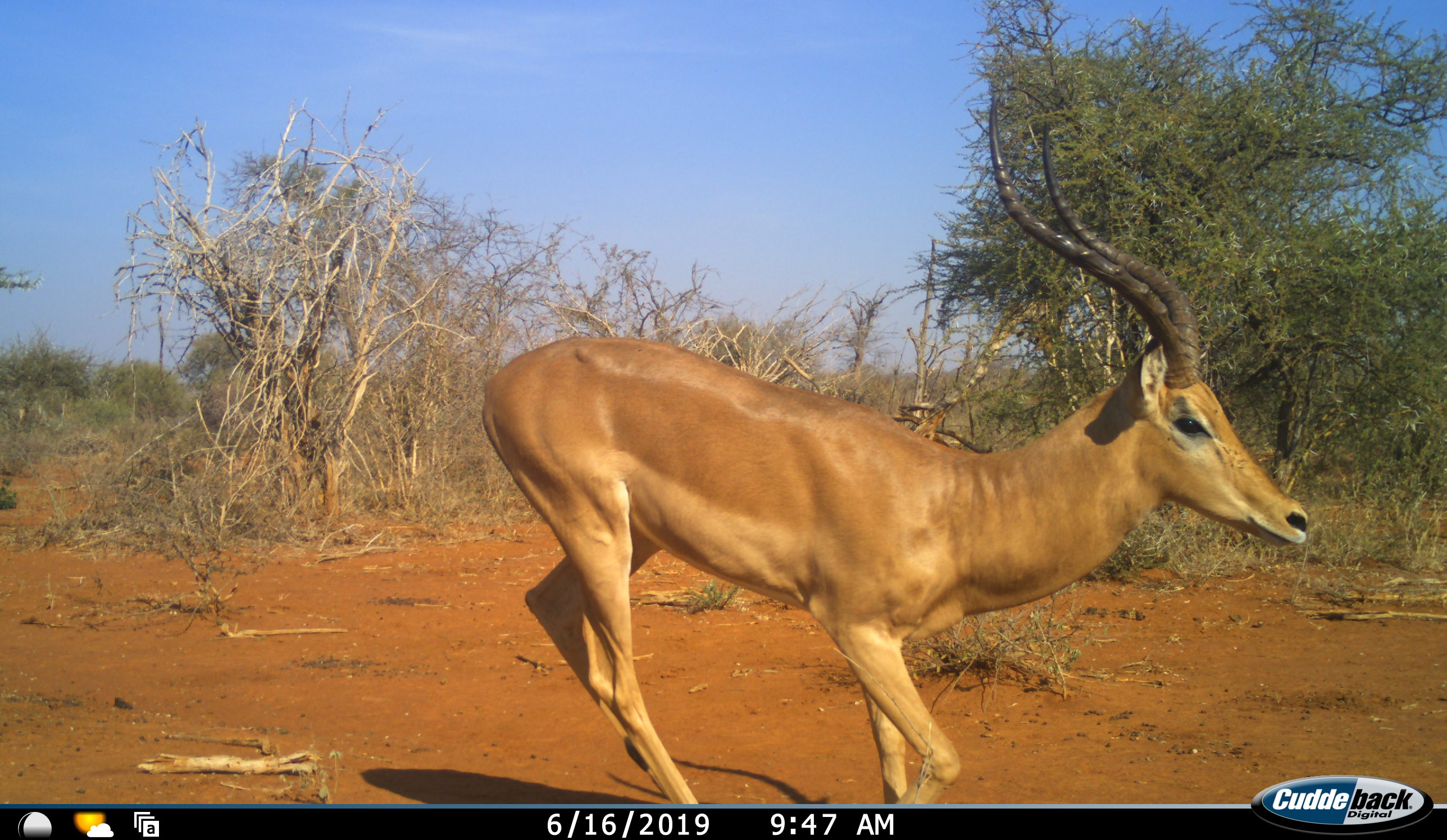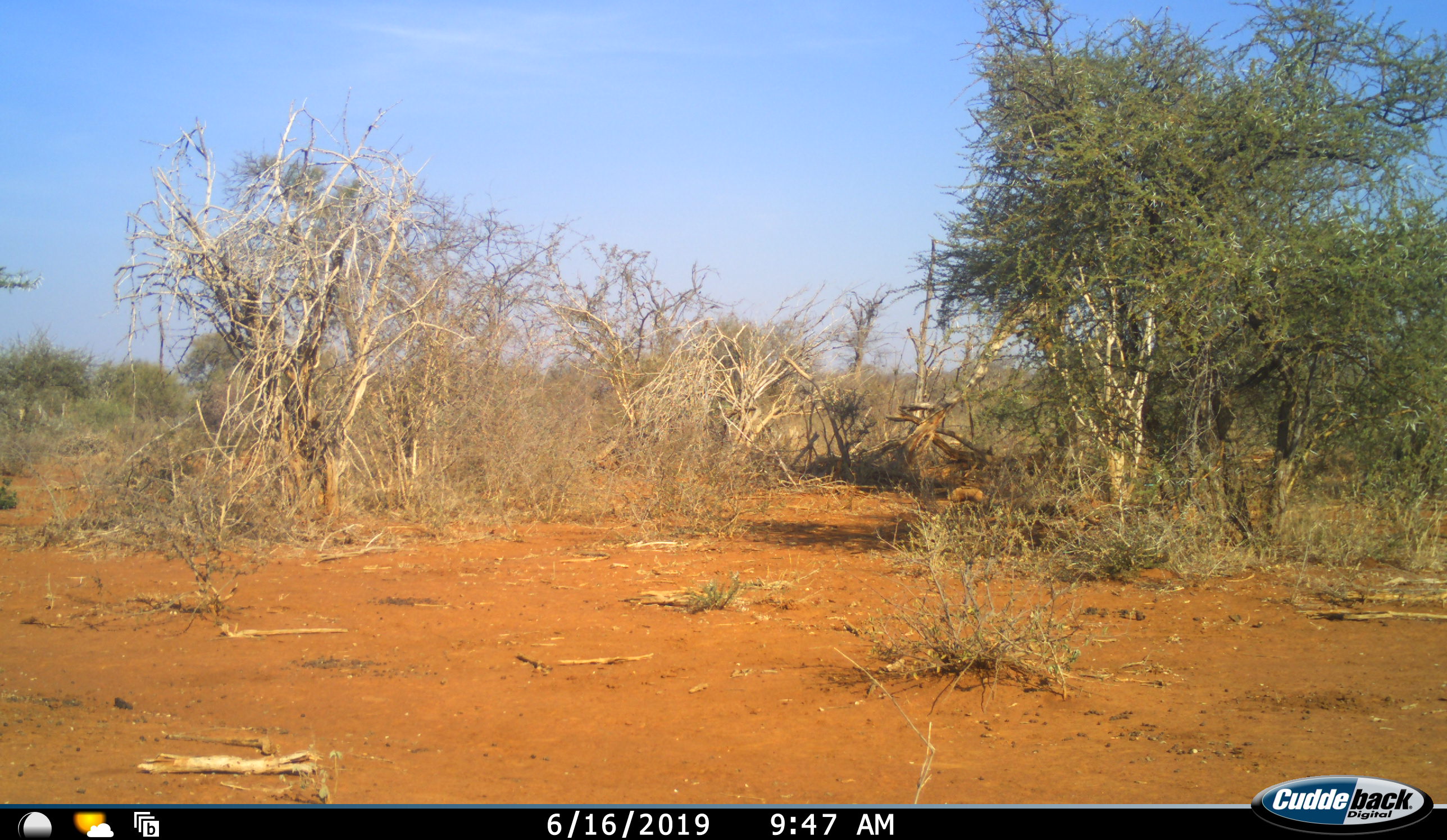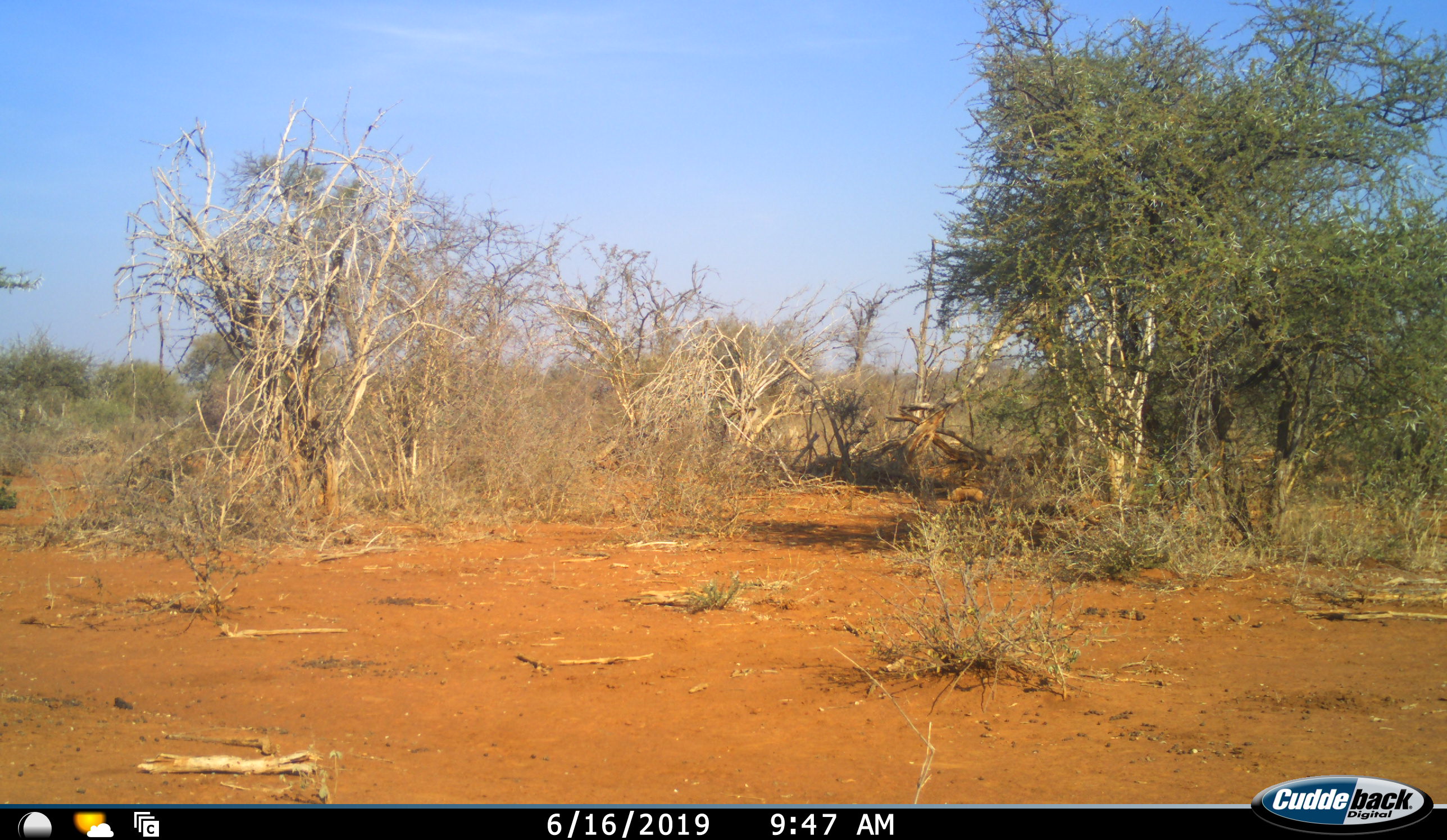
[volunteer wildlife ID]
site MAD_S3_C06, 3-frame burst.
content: unidentified animal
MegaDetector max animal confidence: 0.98